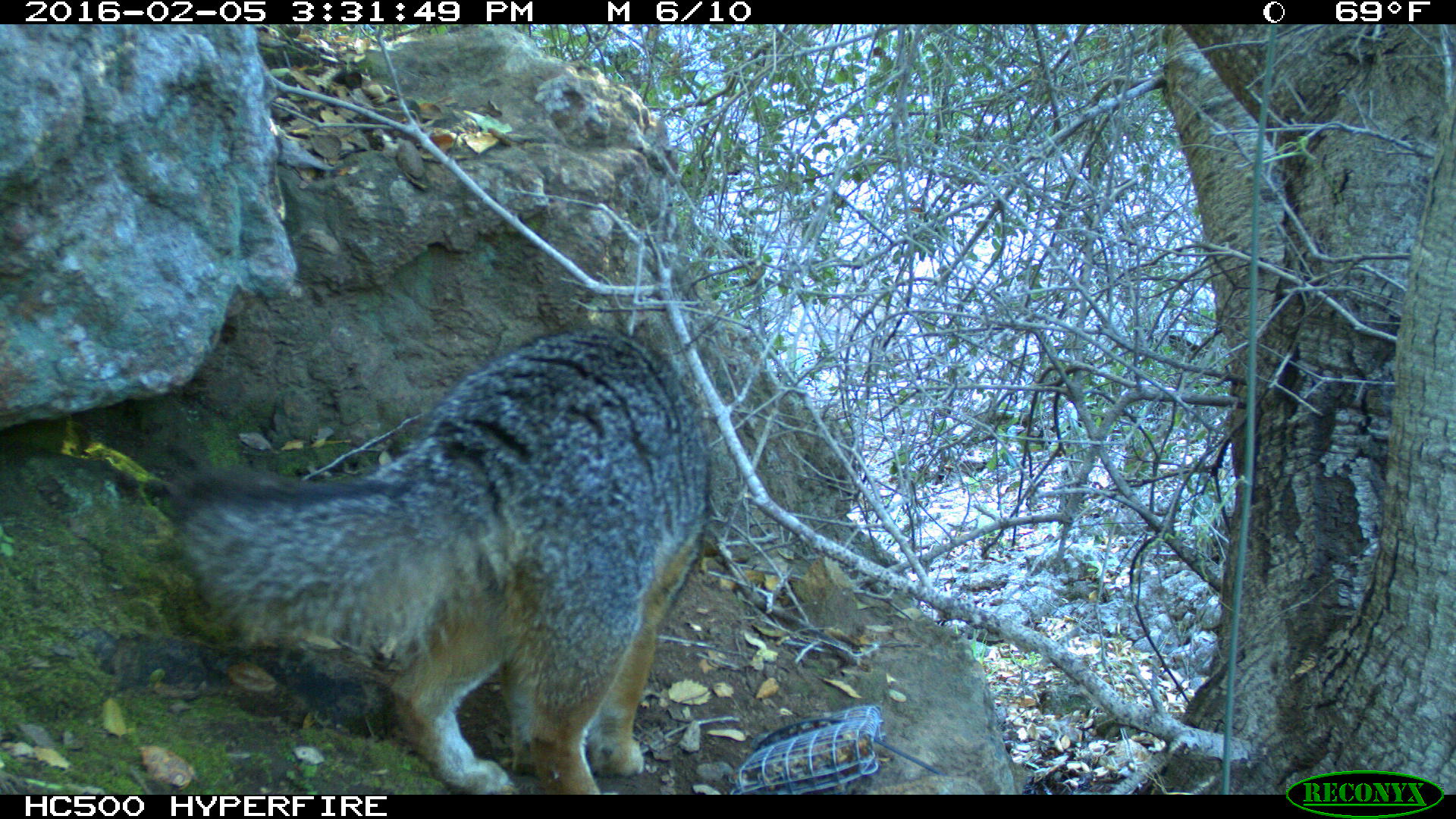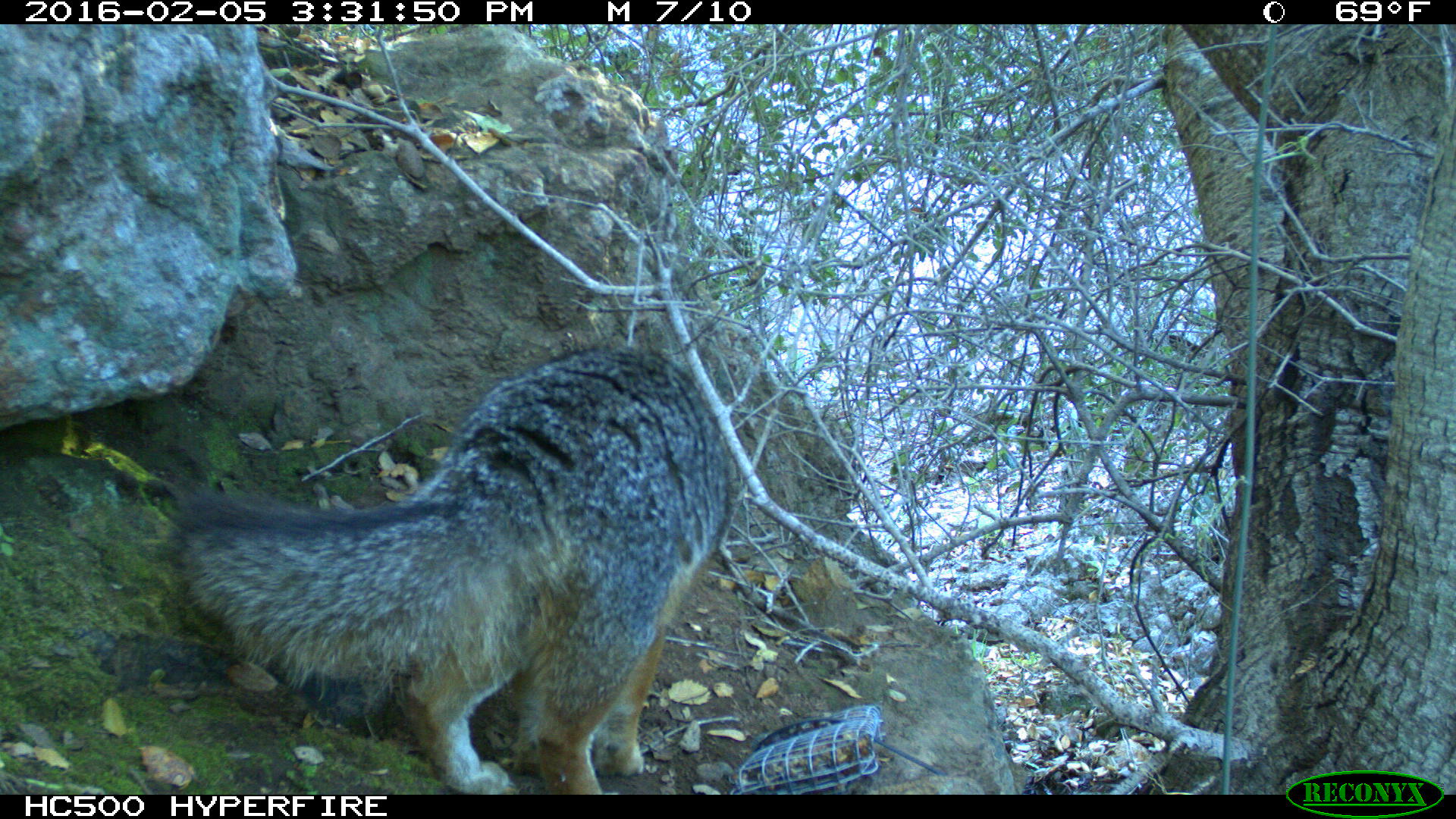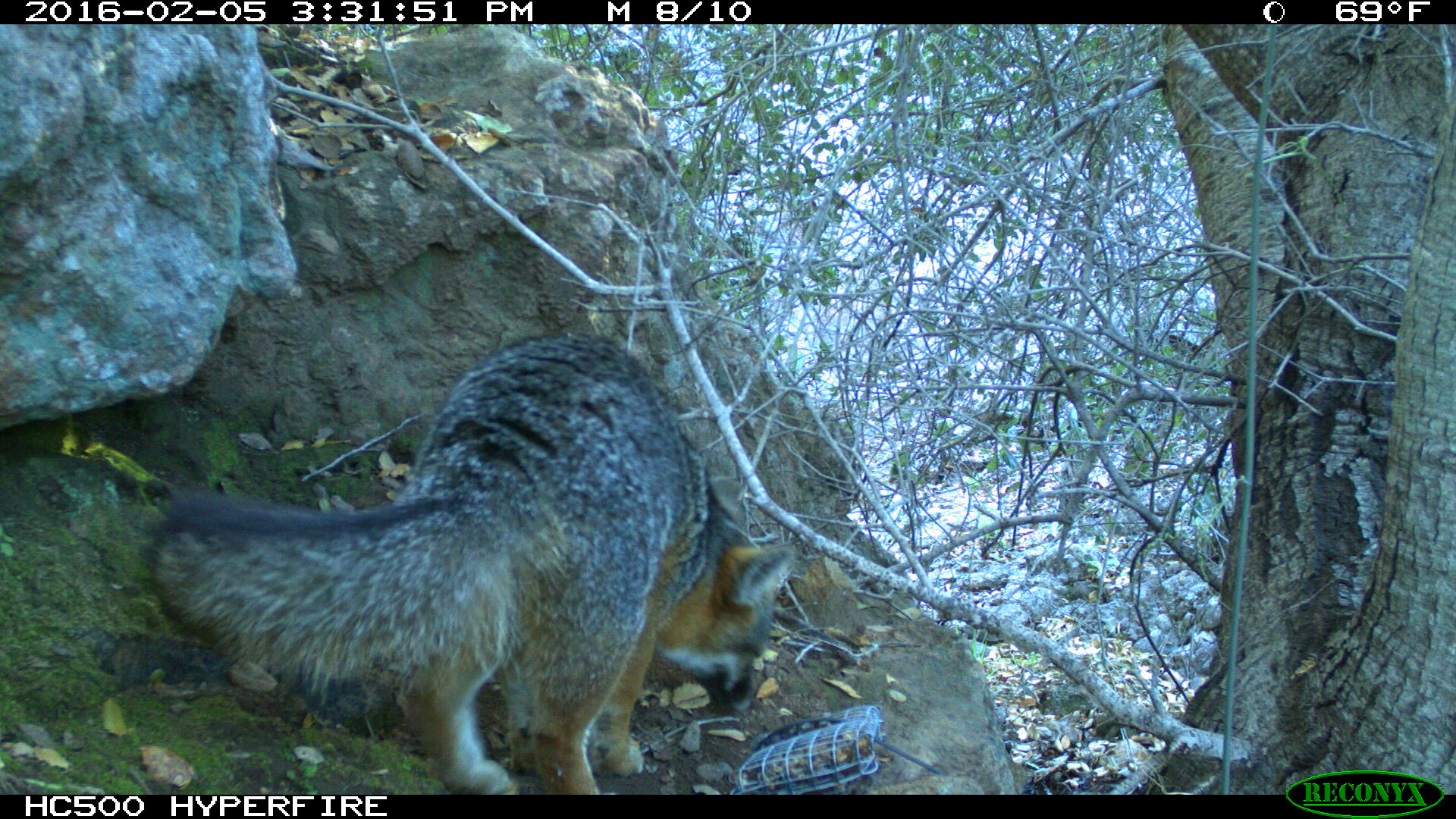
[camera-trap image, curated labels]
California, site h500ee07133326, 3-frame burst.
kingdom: Animalia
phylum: Chordata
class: Mammalia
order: Carnivora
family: Canidae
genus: Urocyon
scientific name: Urocyon littoralis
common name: island fox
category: fox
Fox (island fox) (Urocyon littoralis).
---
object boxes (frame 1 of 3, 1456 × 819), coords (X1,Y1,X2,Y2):
fox: (175,327,710,794)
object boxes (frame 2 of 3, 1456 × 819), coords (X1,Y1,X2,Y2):
fox: (169,343,741,793)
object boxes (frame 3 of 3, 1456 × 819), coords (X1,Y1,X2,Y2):
fox: (149,332,799,795)